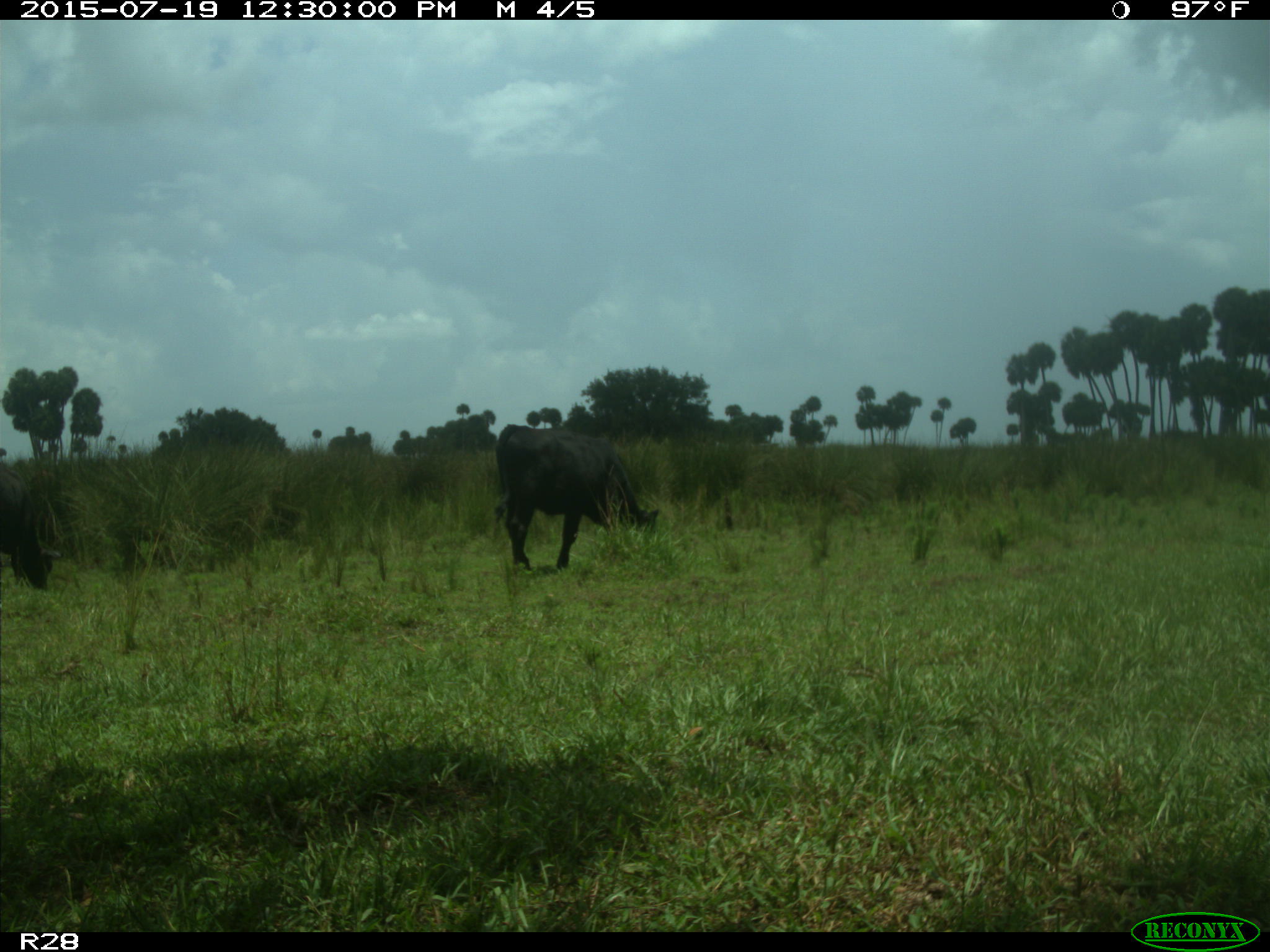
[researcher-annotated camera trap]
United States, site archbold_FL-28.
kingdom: Animalia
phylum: Chordata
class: Mammalia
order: Artiodactyla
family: Bovidae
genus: Bos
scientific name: Bos taurus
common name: domestic cow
Bos taurus (domestic cow).